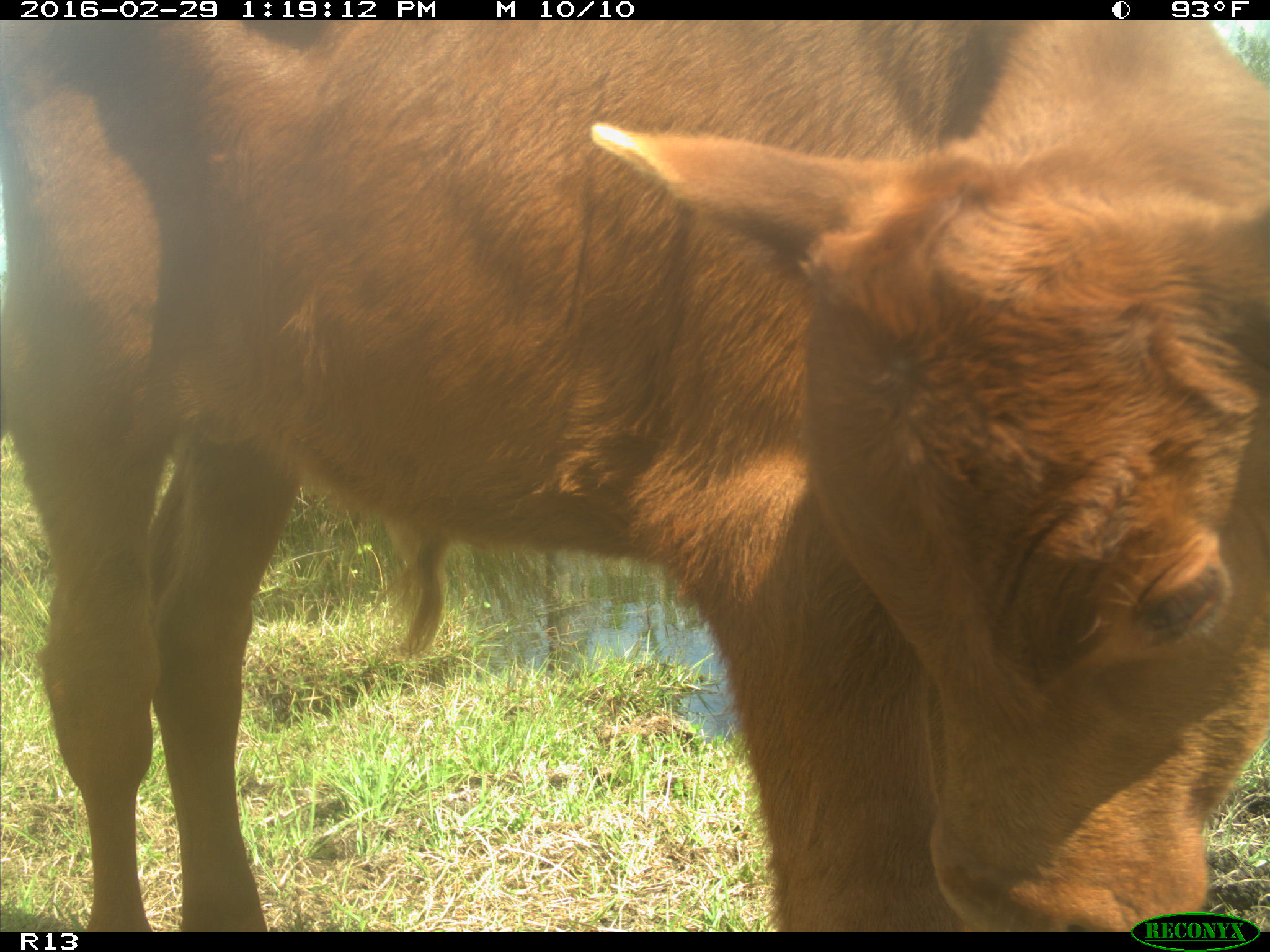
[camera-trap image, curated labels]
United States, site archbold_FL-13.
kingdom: Animalia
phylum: Chordata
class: Mammalia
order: Artiodactyla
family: Bovidae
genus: Bos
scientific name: Bos taurus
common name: domestic cow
Bos taurus (domestic cow).